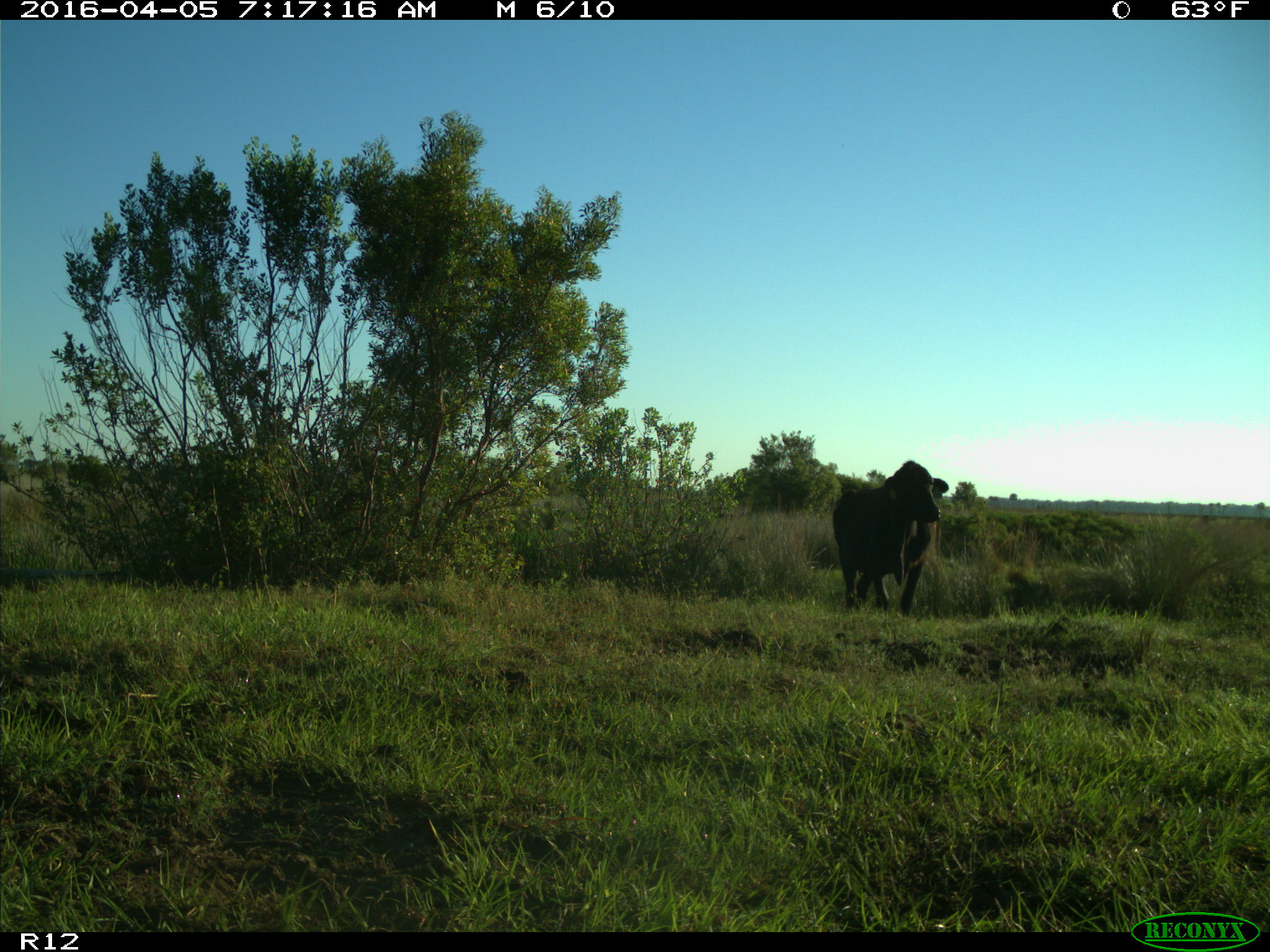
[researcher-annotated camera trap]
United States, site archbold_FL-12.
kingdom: Animalia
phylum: Chordata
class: Mammalia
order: Artiodactyla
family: Bovidae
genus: Bos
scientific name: Bos taurus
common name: domestic cow